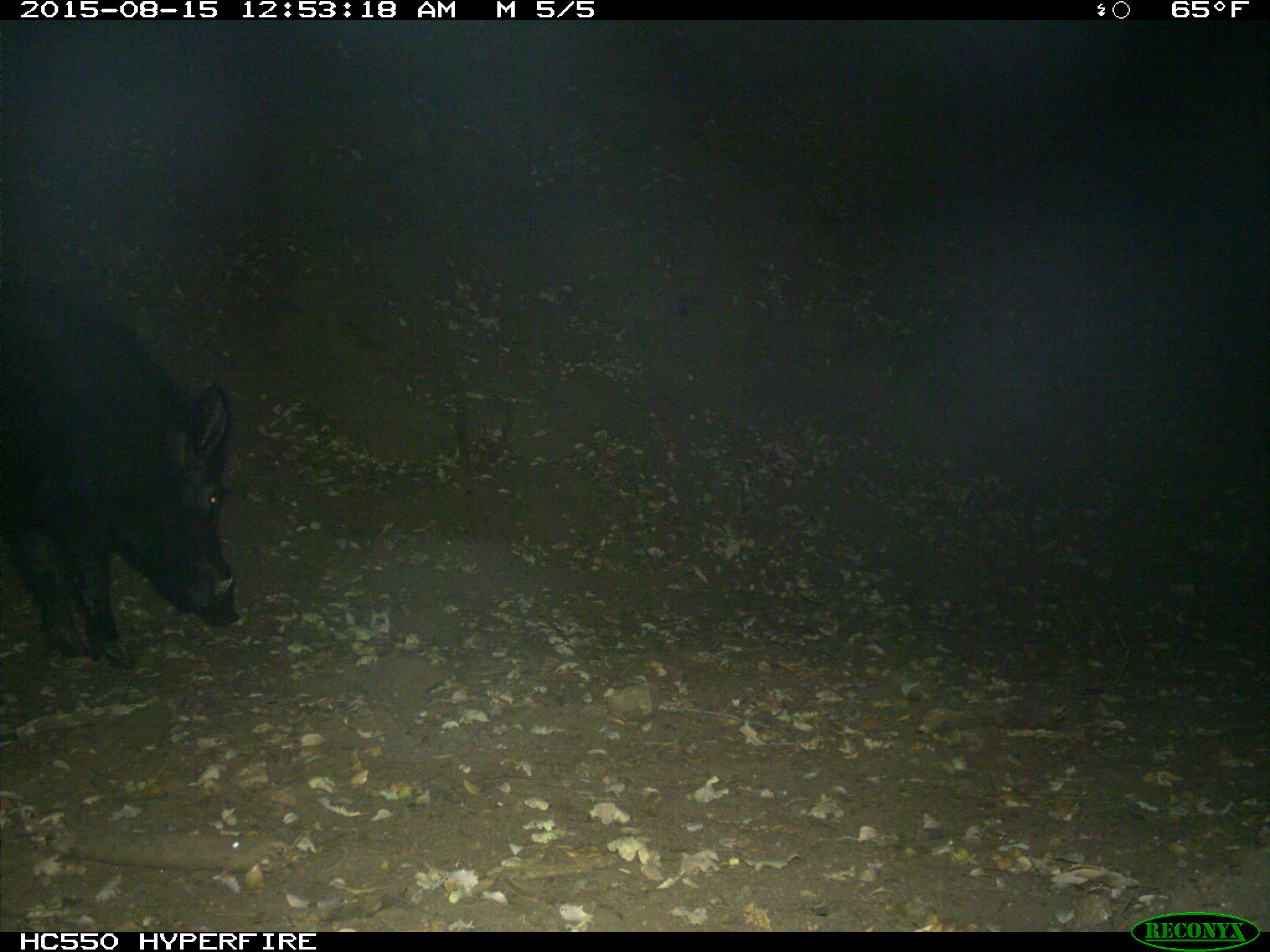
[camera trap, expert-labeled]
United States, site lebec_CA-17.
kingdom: Animalia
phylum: Chordata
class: Mammalia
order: Artiodactyla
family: Suidae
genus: Sus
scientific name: Sus scrofa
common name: wild boar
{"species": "Sus scrofa (wild boar)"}